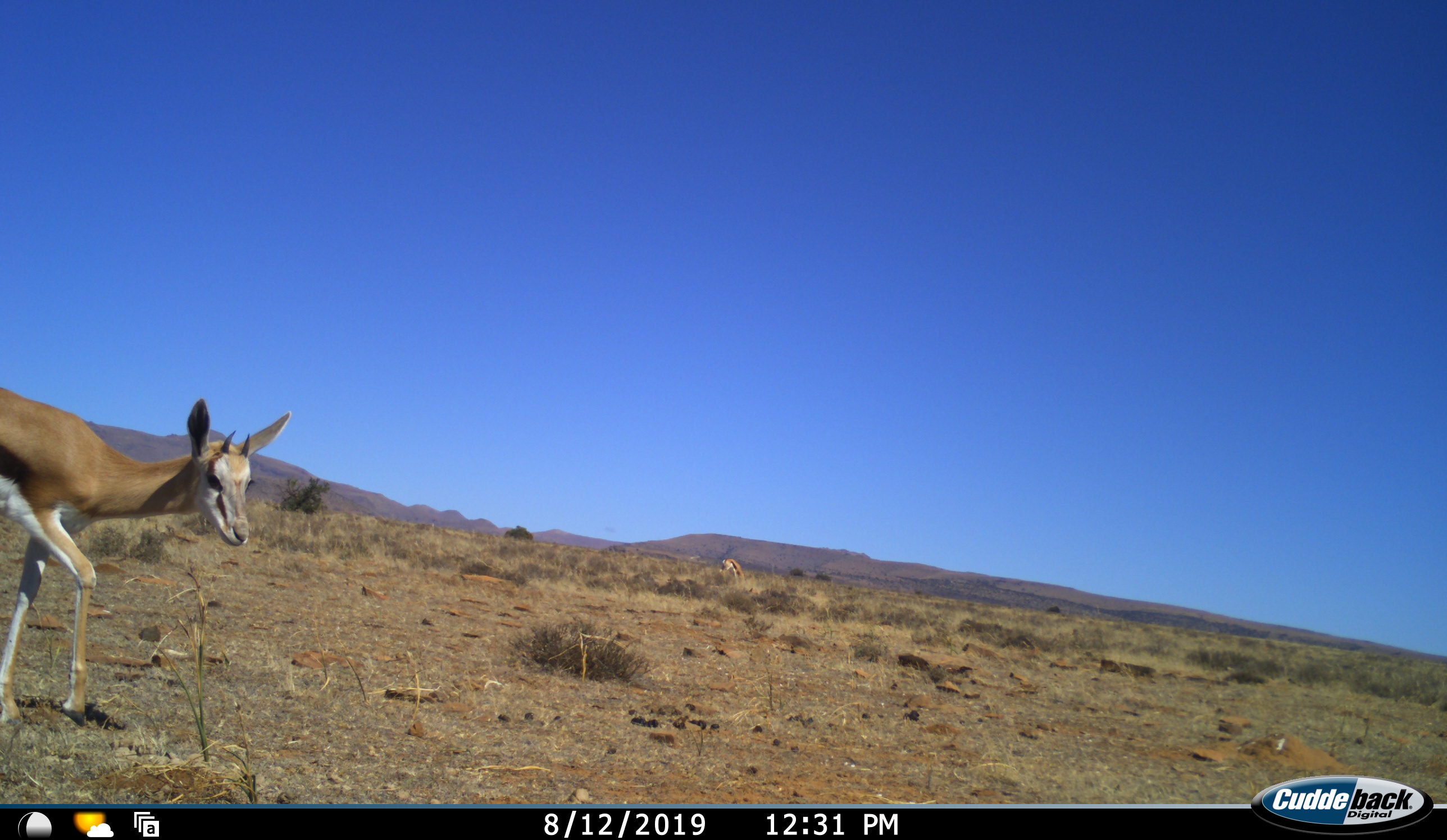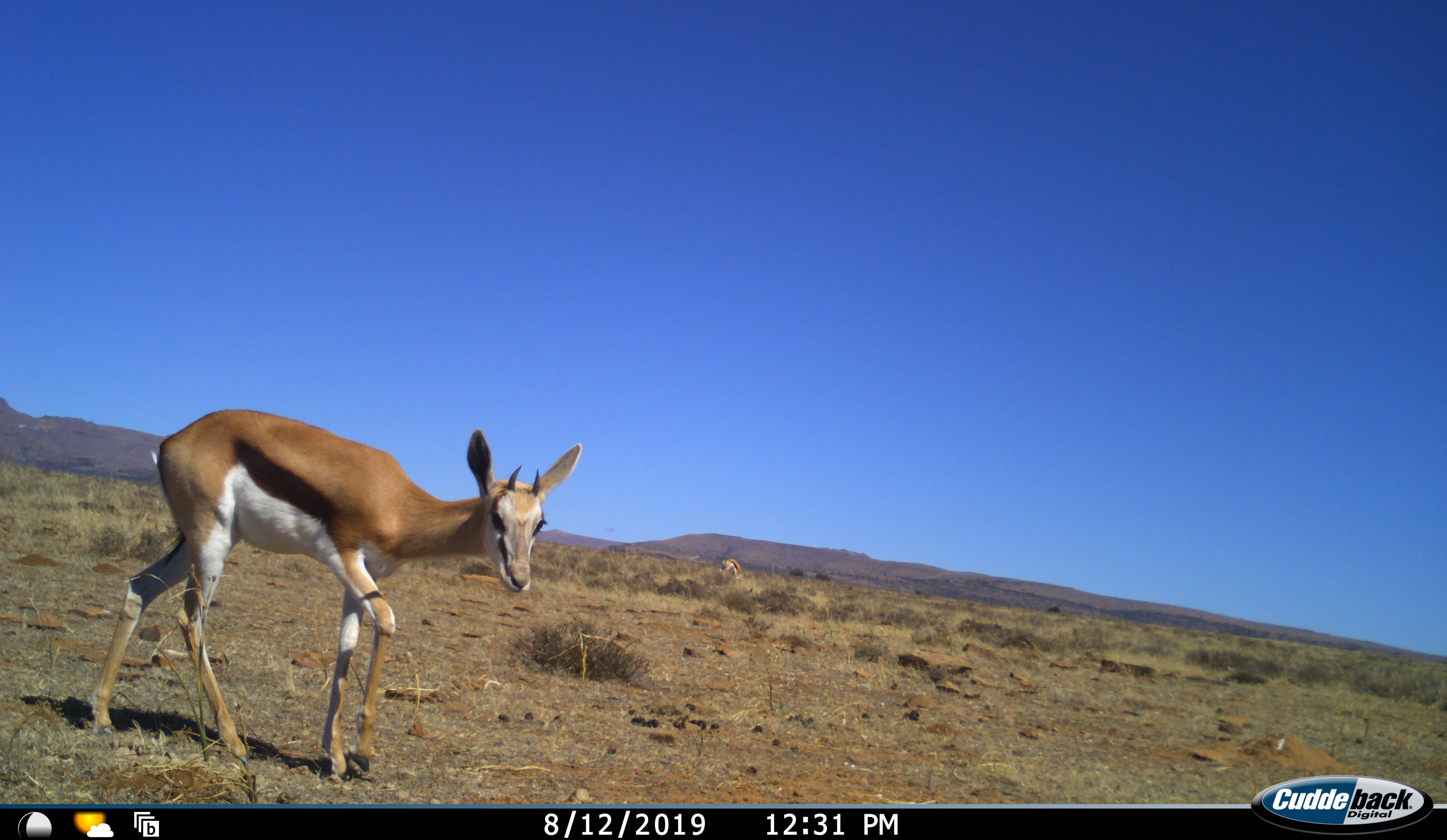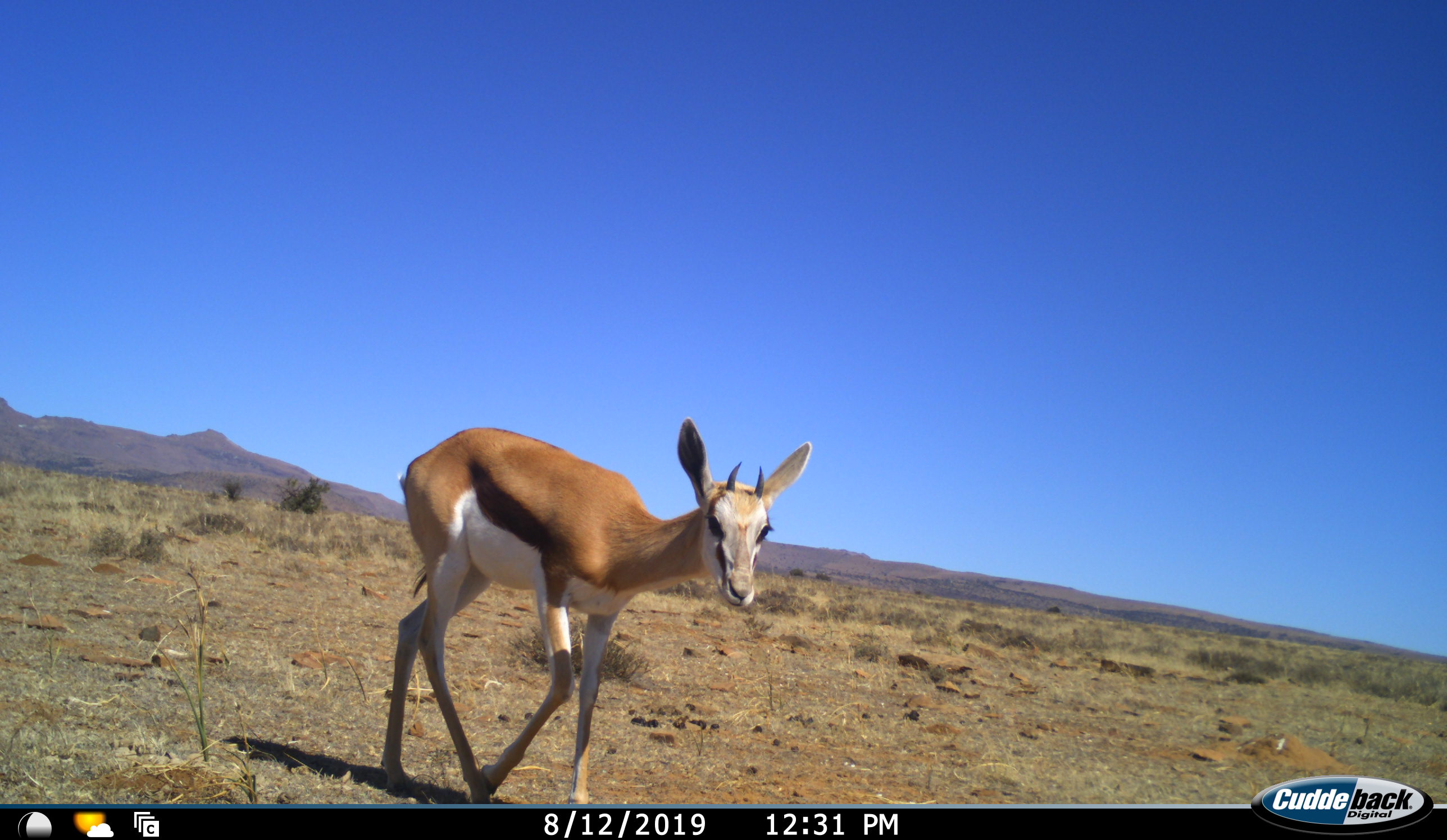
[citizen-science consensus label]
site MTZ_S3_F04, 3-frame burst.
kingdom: Animalia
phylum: Chordata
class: Mammalia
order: Artiodactyla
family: Bovidae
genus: Antidorcas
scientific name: Antidorcas marsupialis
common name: springbok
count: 2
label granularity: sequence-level